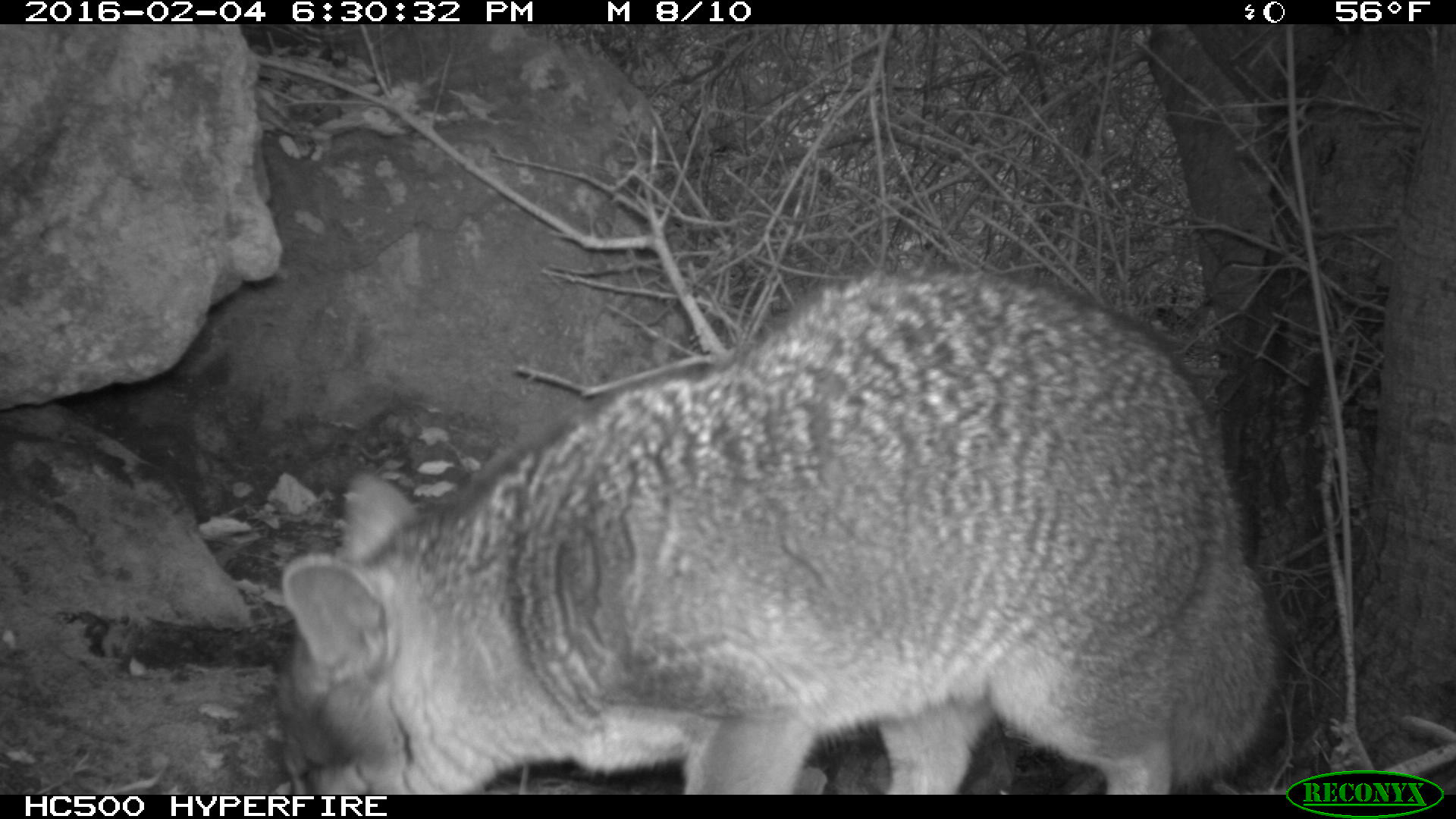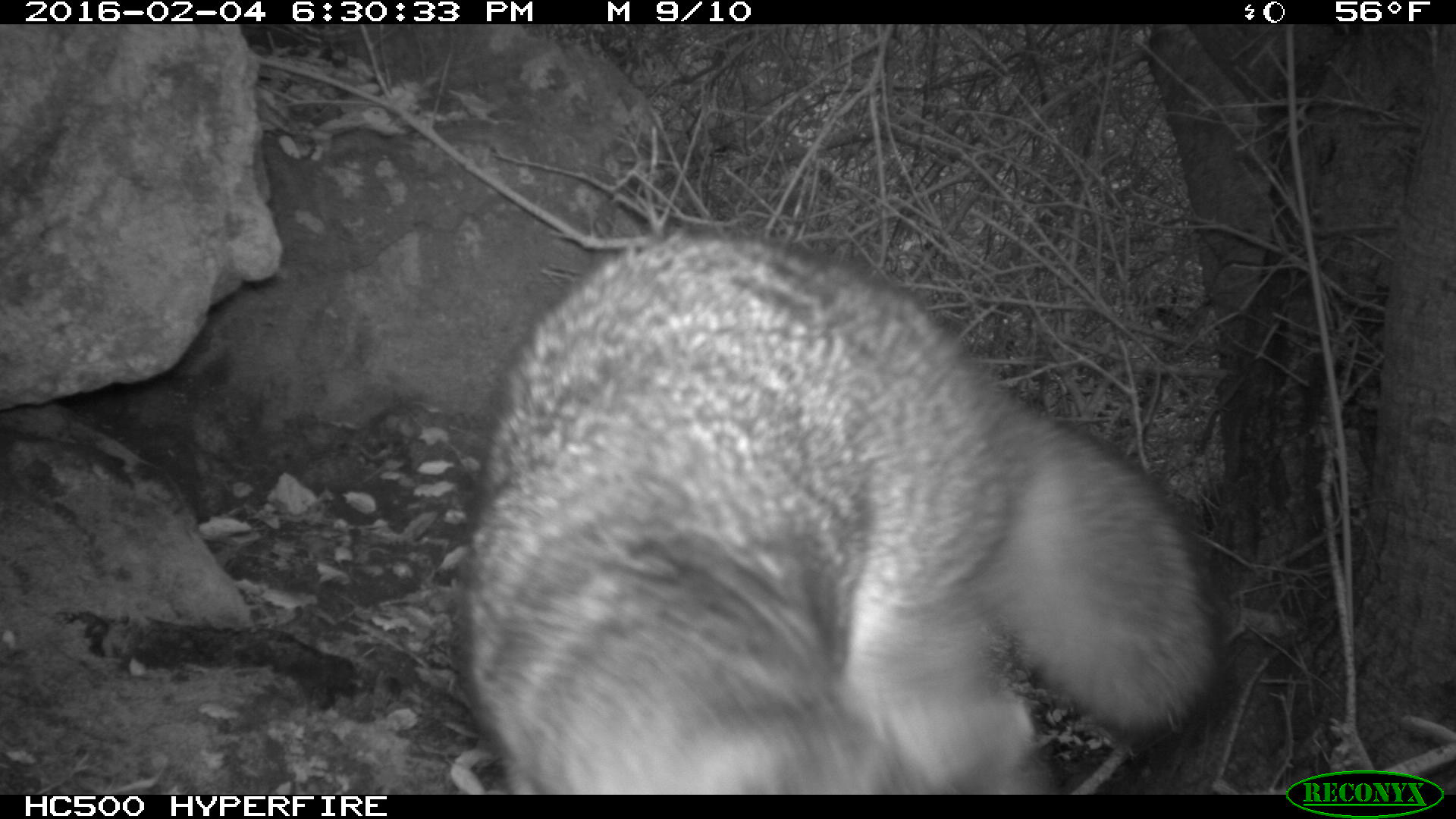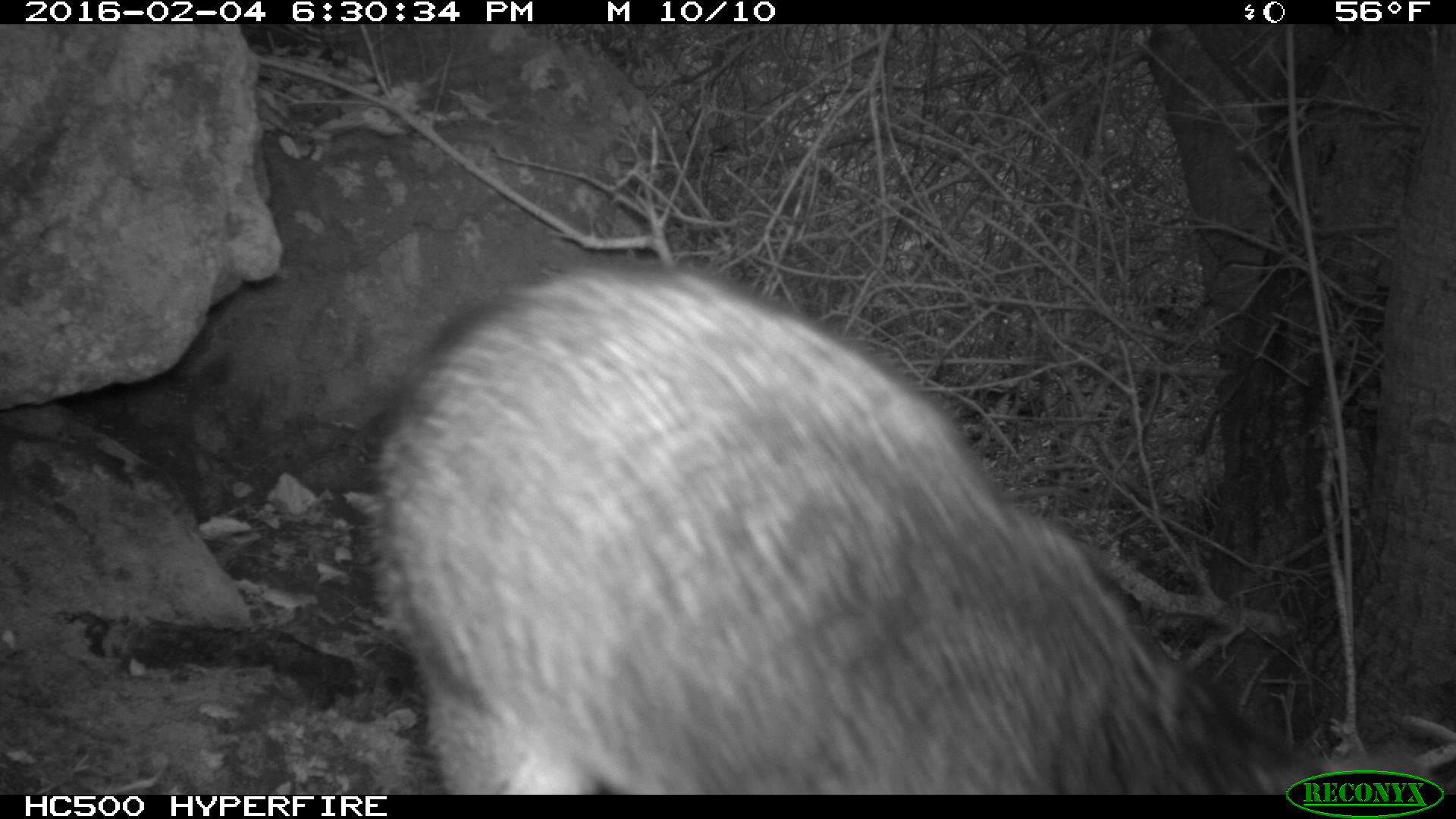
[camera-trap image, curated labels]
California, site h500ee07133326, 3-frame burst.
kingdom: Animalia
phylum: Chordata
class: Mammalia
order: Carnivora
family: Canidae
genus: Urocyon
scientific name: Urocyon littoralis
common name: island fox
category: fox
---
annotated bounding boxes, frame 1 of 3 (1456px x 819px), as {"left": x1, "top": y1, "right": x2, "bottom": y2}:
fox: {"left": 278, "top": 263, "right": 1282, "bottom": 795}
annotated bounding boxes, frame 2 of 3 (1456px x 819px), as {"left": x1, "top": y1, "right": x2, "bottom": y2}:
fox: {"left": 461, "top": 228, "right": 1220, "bottom": 795}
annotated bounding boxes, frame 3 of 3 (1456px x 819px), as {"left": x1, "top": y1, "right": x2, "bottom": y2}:
fox: {"left": 367, "top": 253, "right": 1442, "bottom": 793}